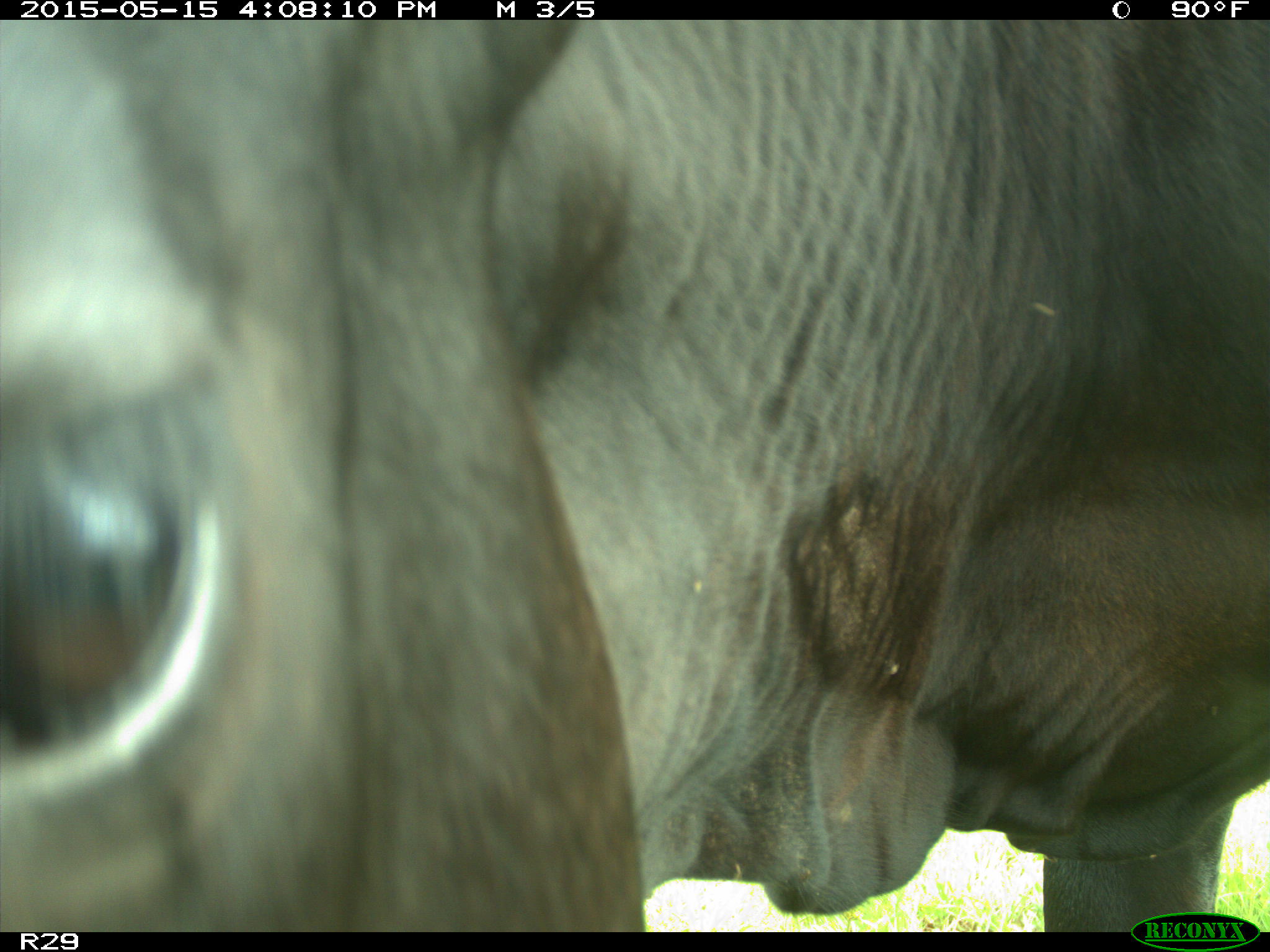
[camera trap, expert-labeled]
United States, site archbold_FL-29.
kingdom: Animalia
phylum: Chordata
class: Mammalia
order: Artiodactyla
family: Bovidae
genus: Bos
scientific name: Bos taurus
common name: domestic cow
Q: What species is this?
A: Bos taurus (domestic cow).